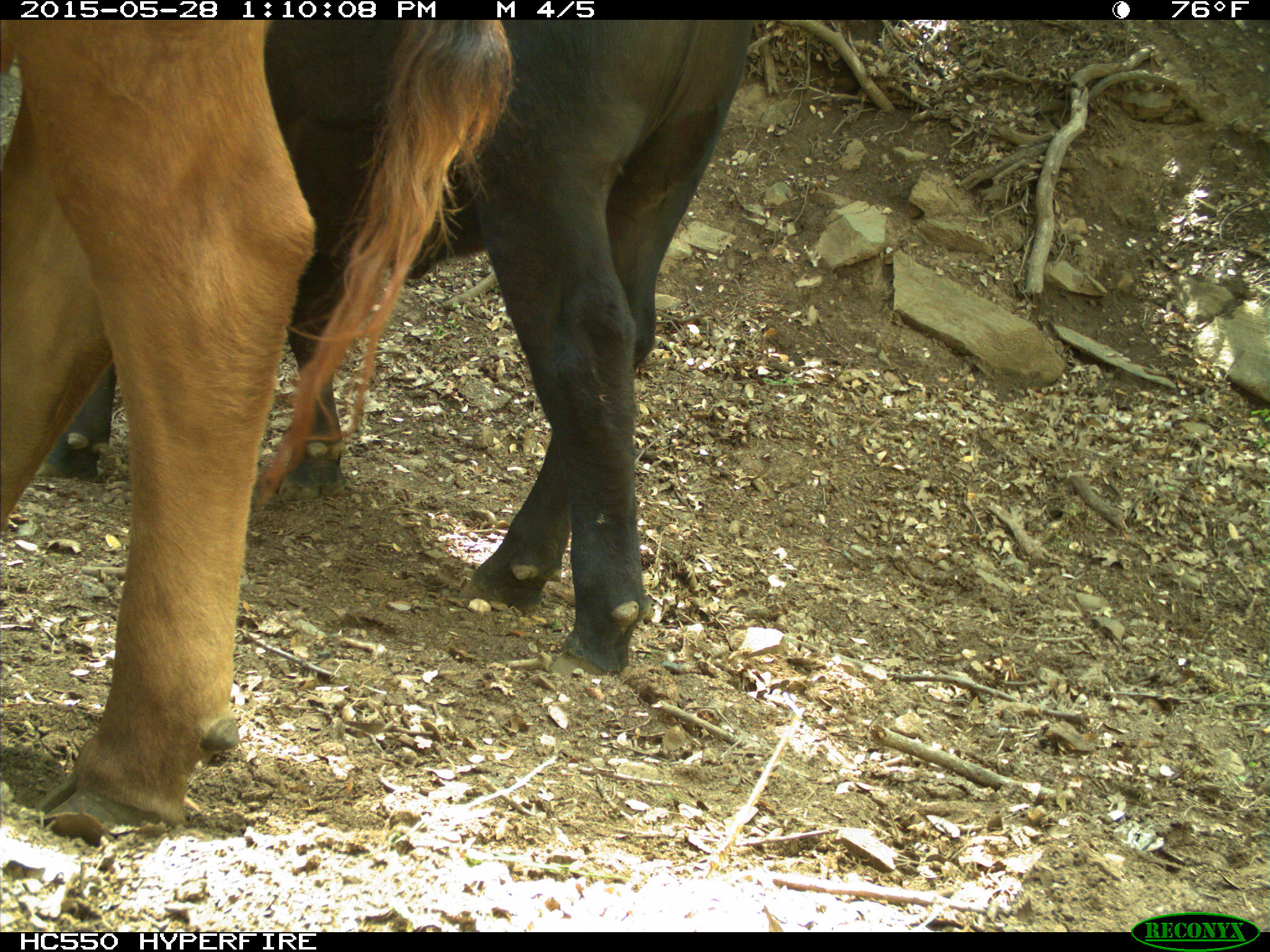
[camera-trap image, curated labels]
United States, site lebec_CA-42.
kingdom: Animalia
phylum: Chordata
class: Mammalia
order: Artiodactyla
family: Bovidae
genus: Bos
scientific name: Bos taurus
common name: domestic cow